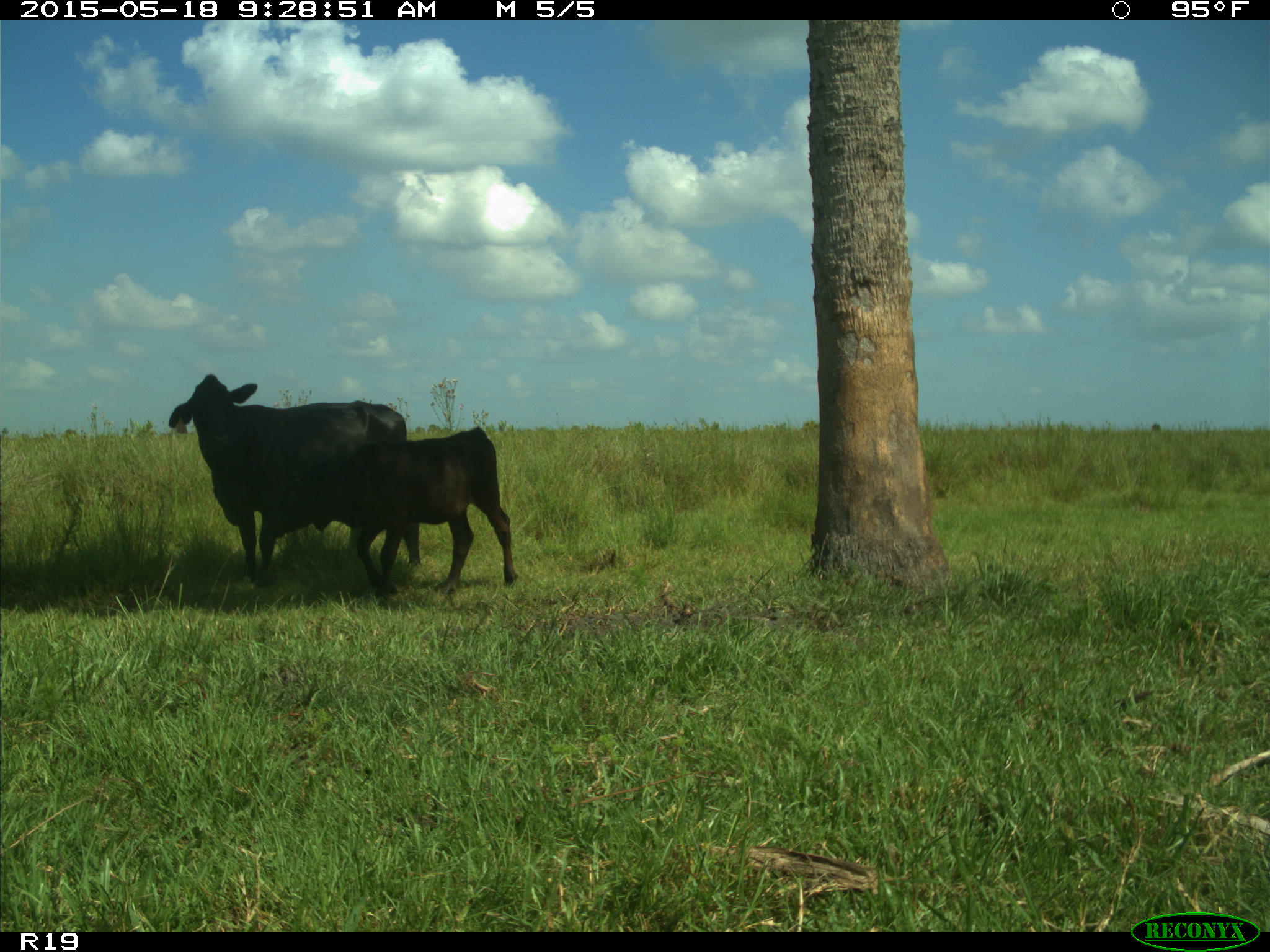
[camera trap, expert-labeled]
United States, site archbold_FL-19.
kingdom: Animalia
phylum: Chordata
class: Mammalia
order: Artiodactyla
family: Bovidae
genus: Bos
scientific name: Bos taurus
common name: domestic cow